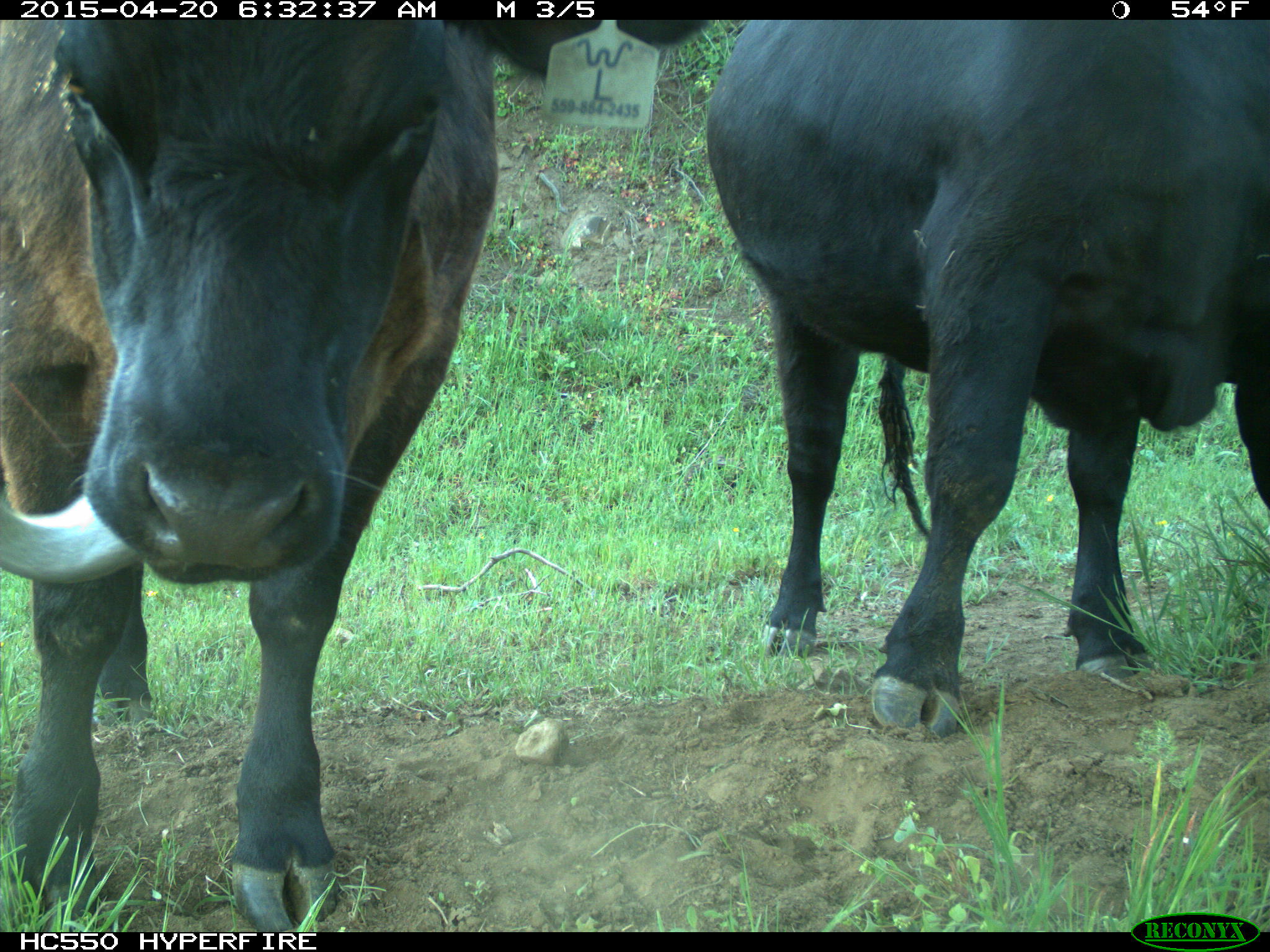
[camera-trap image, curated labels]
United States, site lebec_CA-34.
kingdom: Animalia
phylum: Chordata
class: Mammalia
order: Artiodactyla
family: Bovidae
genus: Bos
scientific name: Bos taurus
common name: domestic cow